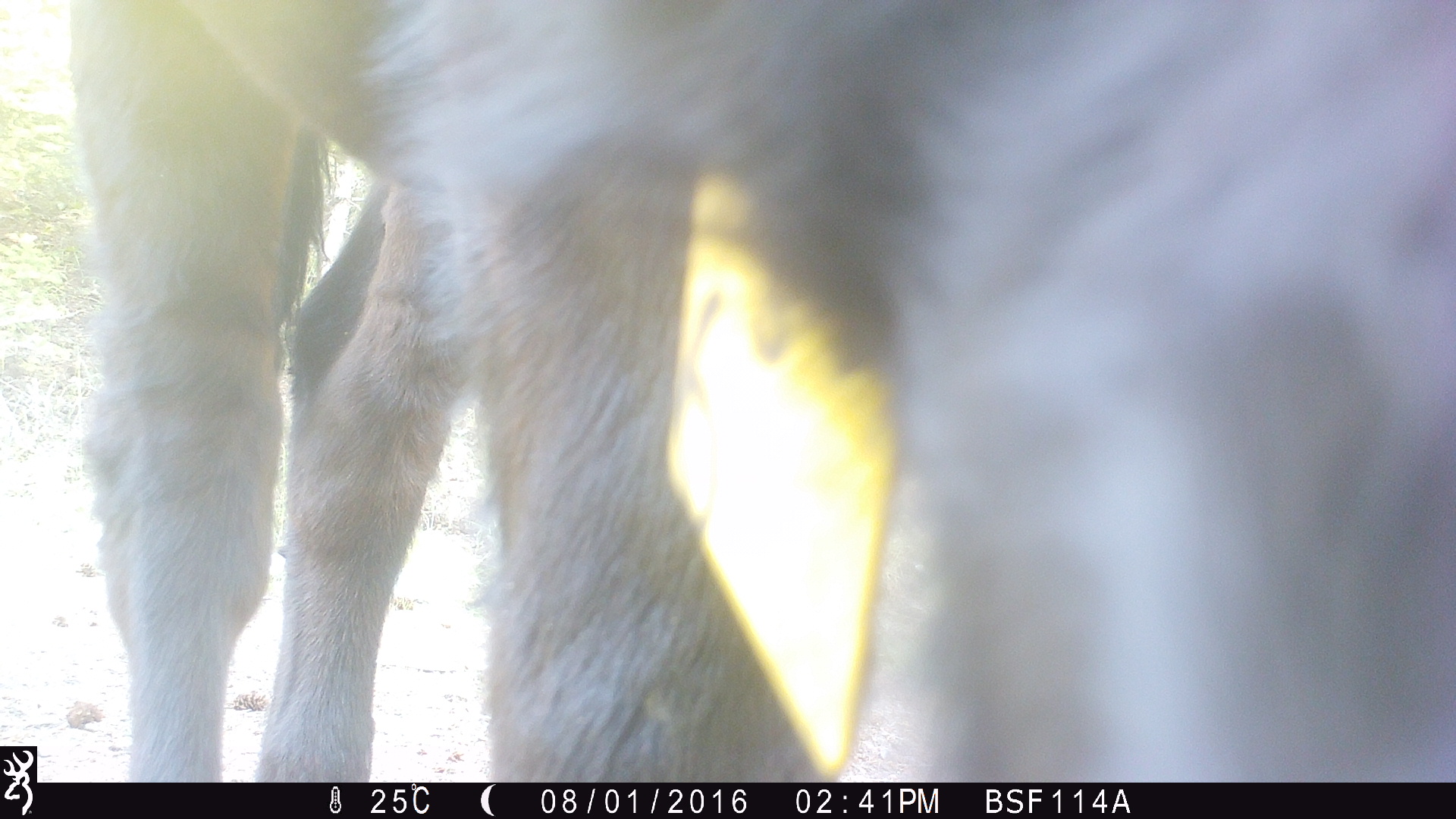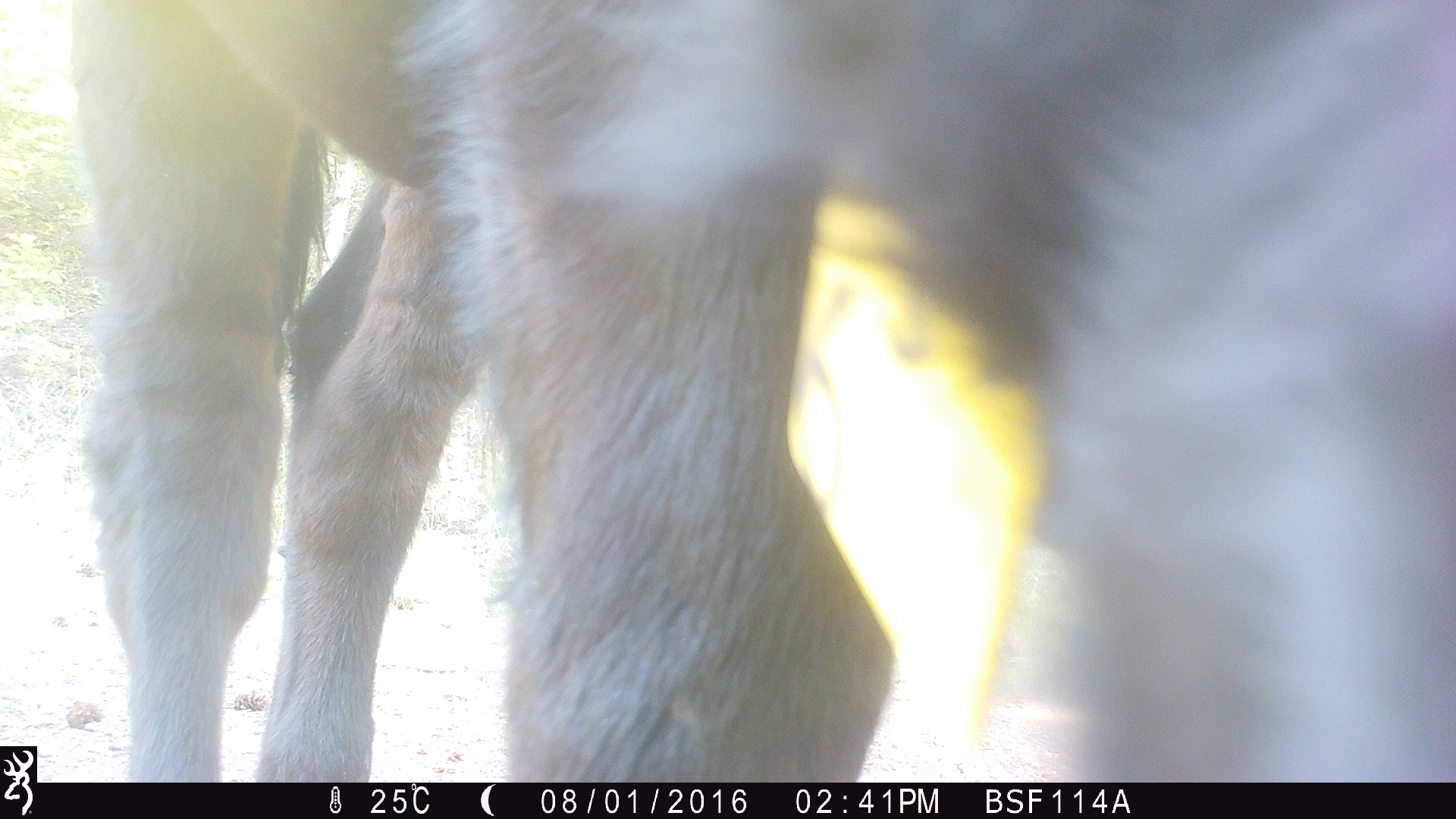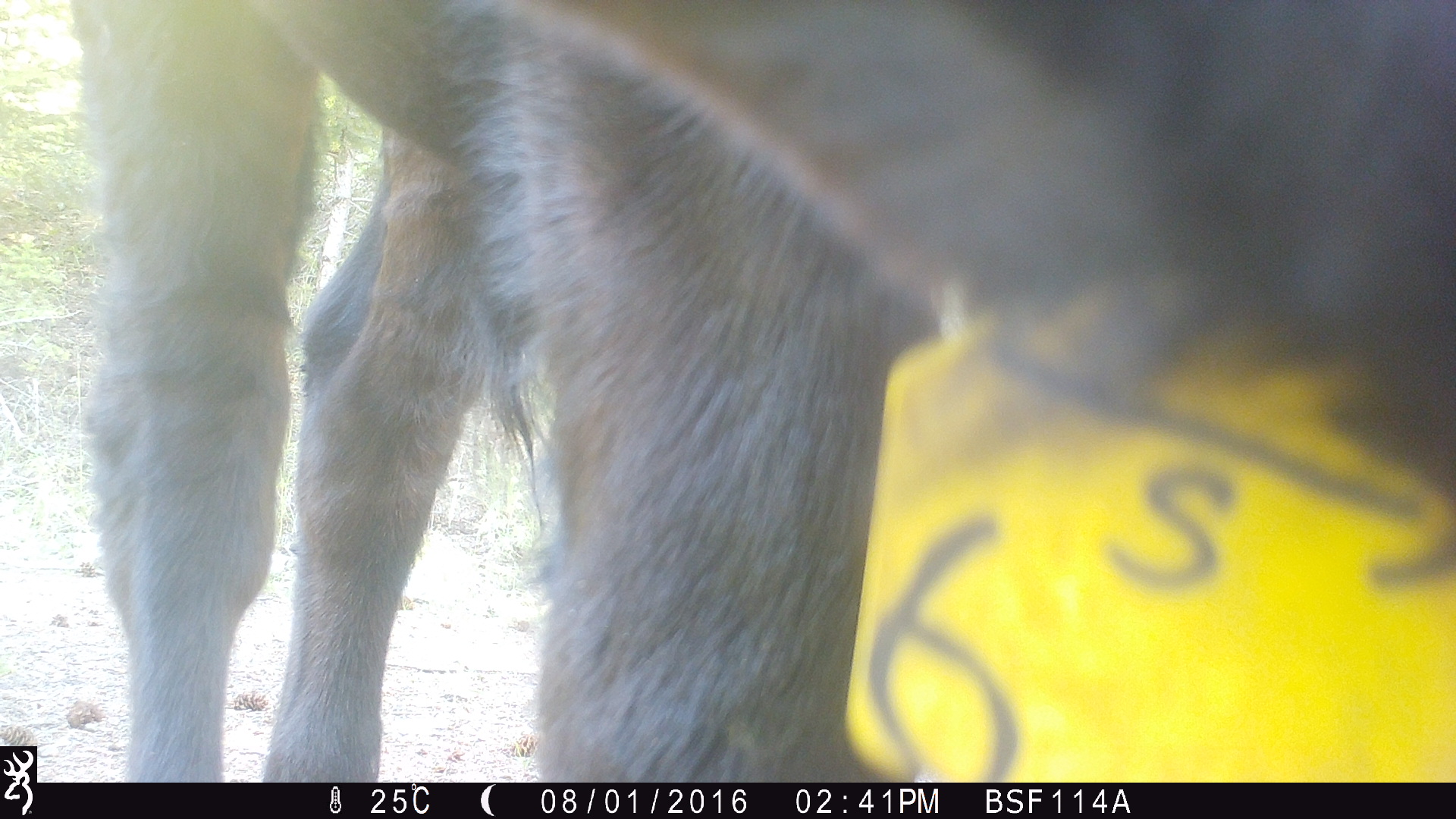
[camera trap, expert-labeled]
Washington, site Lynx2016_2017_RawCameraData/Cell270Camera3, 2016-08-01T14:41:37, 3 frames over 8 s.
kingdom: Animalia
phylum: Chordata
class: Mammalia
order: Artiodactyla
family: Bovidae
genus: Bos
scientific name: Bos taurus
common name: domestic cattle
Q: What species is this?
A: Domestic cattle (Bos taurus).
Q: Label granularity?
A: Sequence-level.